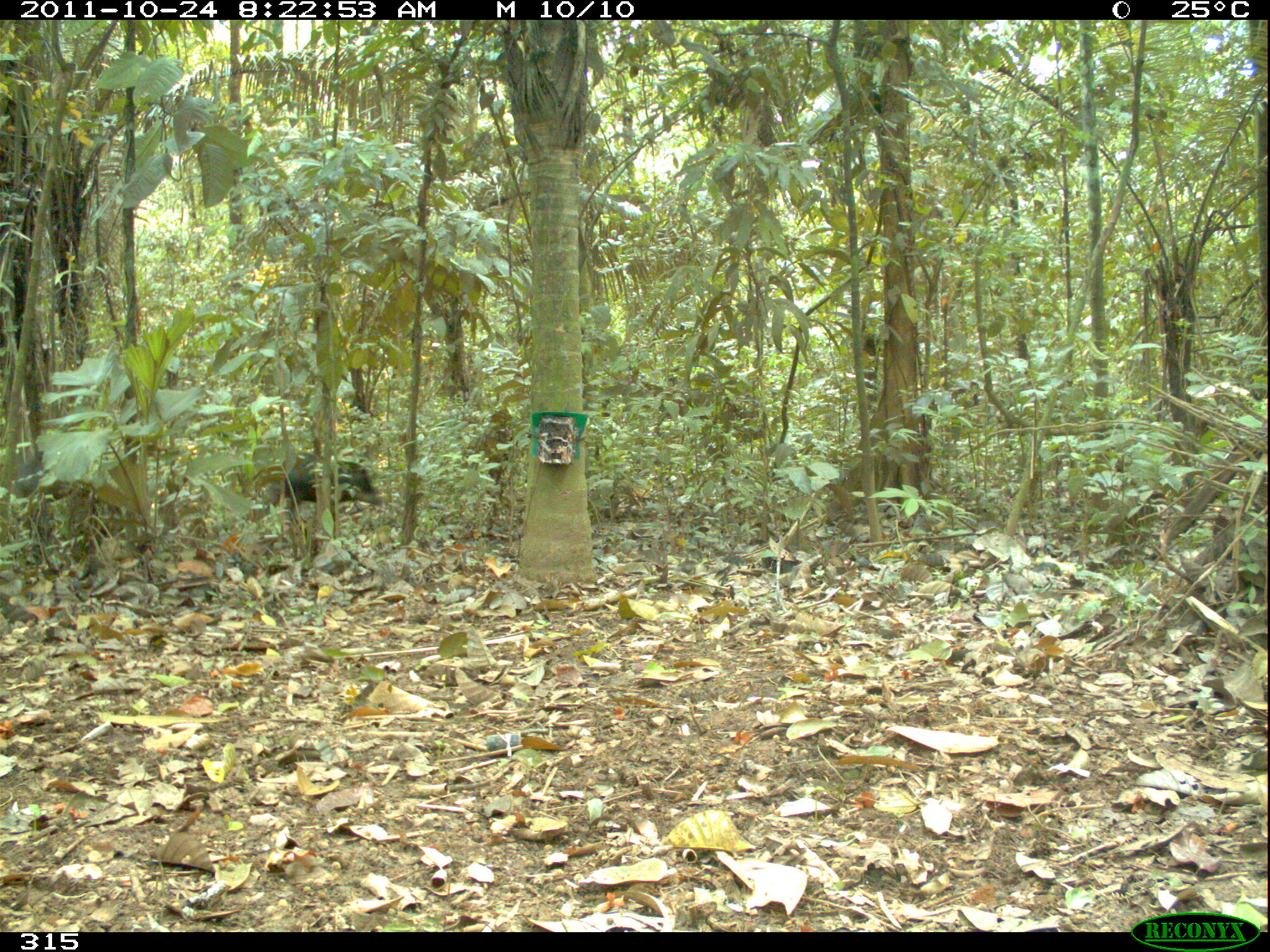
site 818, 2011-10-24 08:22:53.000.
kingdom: Animalia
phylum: Chordata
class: Mammalia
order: Artiodactyla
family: Tayassuidae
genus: Tayassu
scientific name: Tayassu pecari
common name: white-lipped peccary